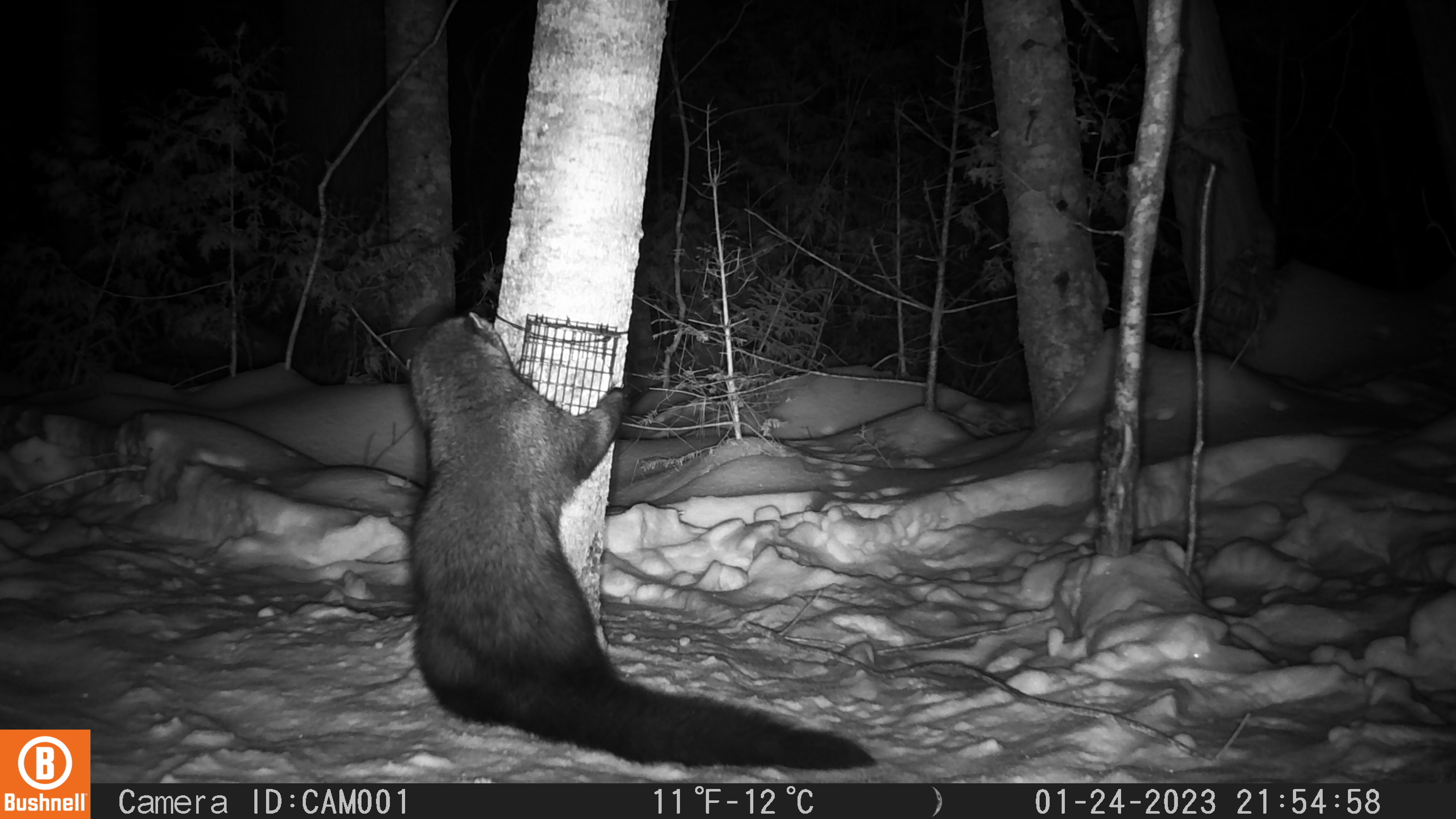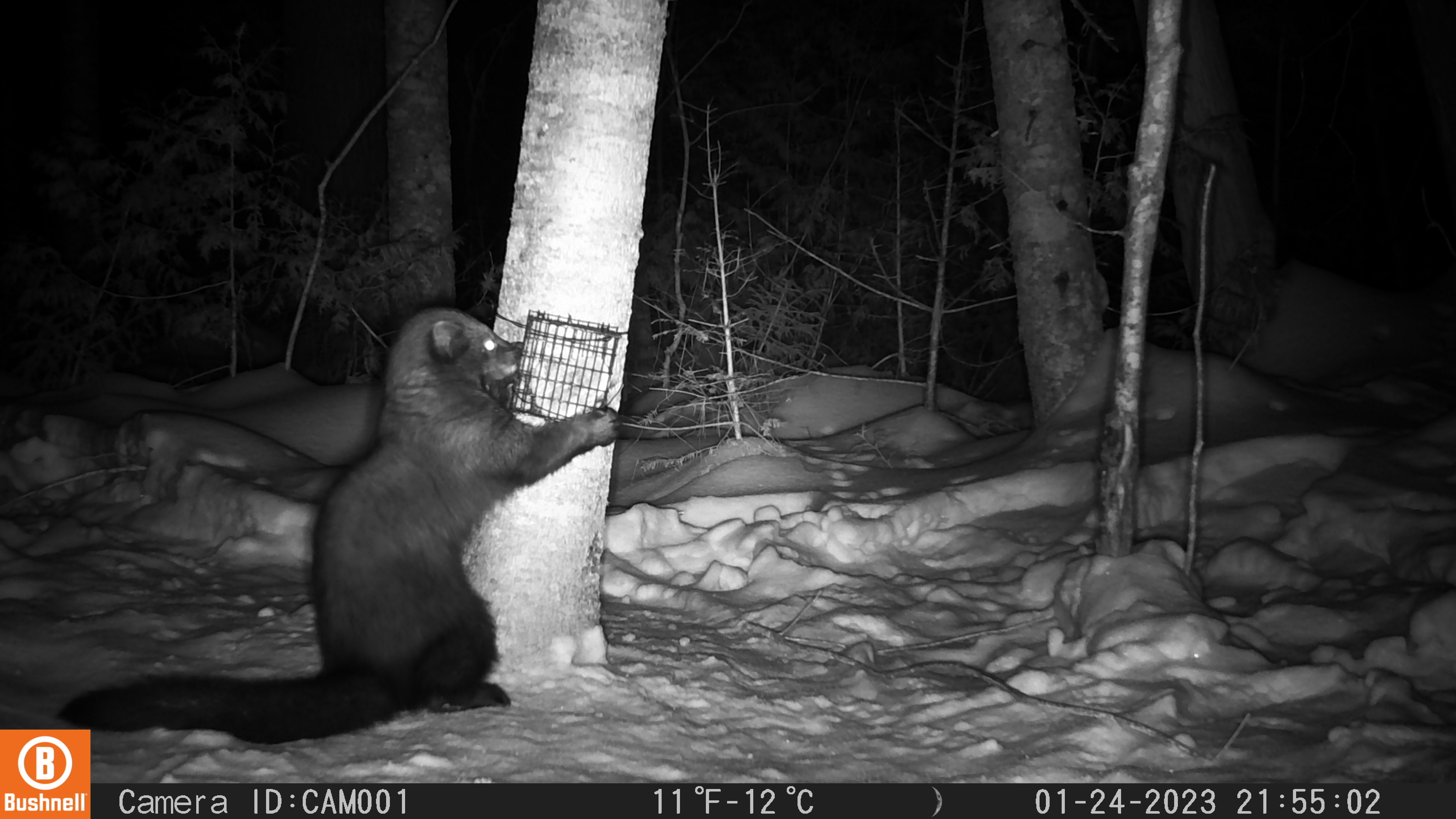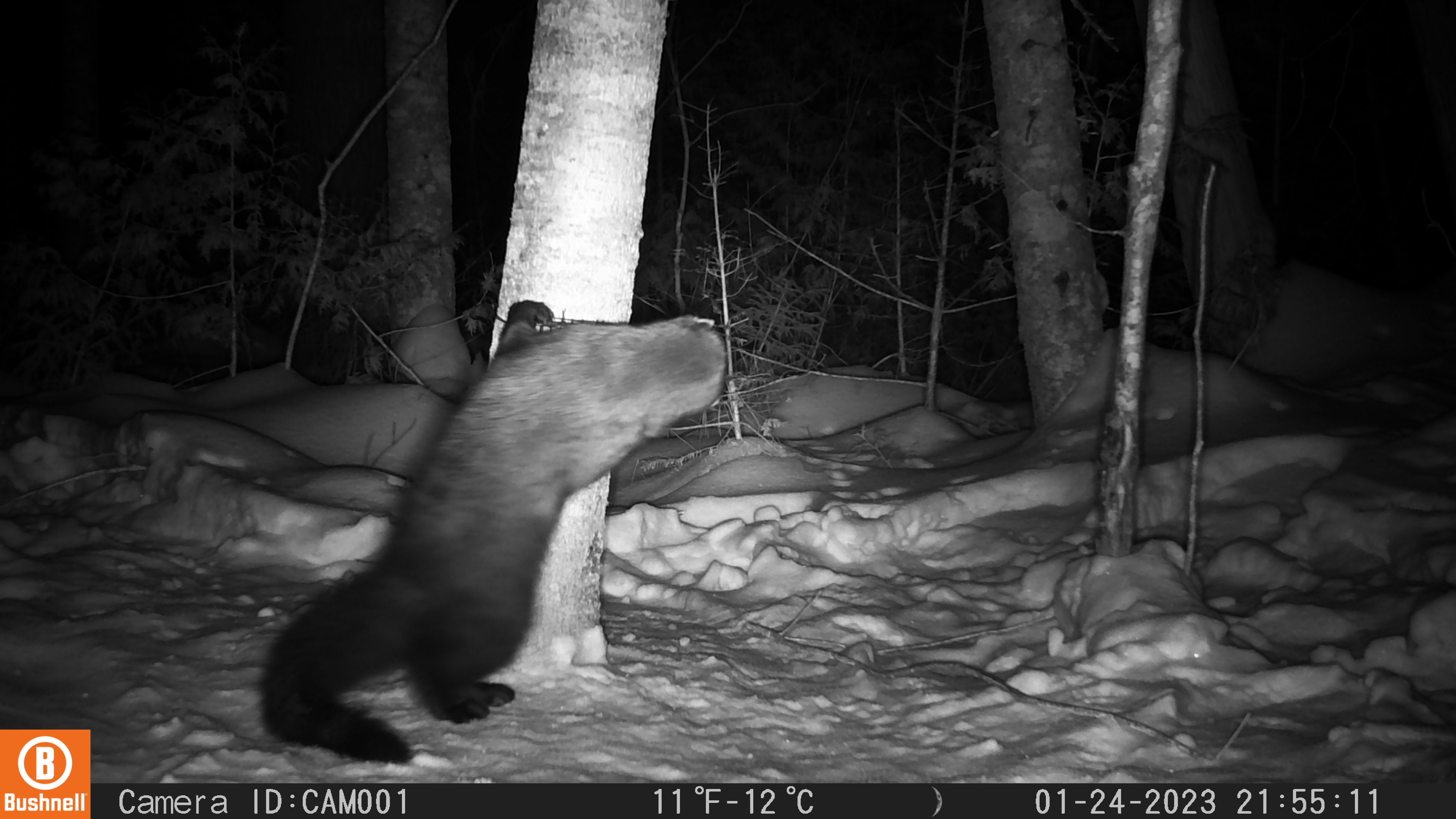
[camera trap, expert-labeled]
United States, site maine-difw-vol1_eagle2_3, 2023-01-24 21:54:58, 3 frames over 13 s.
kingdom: Animalia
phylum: Chordata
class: Mammalia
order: Carnivora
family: Mustelidae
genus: Pekania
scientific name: Pekania pennanti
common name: fisher